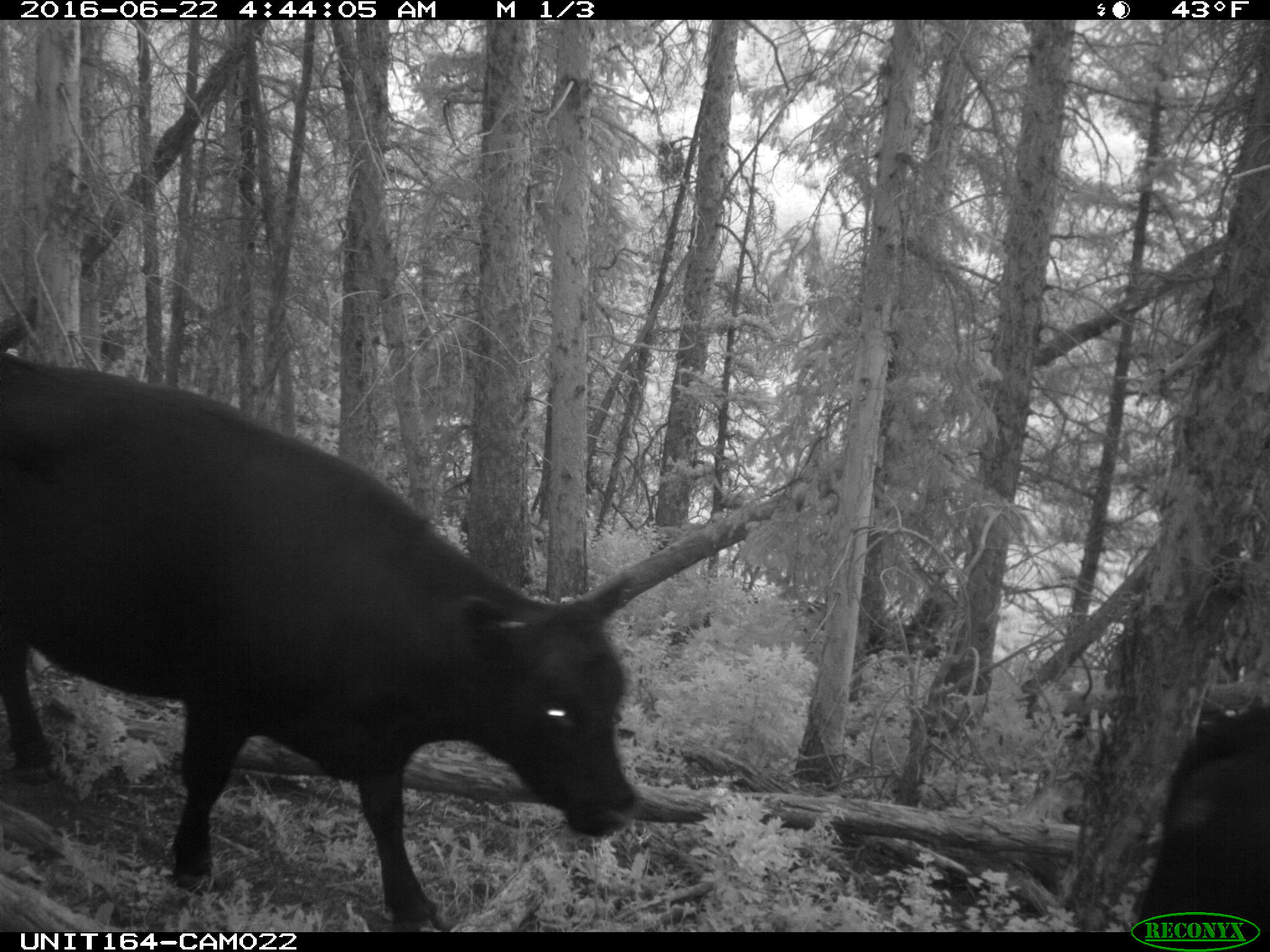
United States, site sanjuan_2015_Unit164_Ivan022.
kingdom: Animalia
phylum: Chordata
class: Mammalia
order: Artiodactyla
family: Bovidae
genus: Bos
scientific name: Bos taurus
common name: domestic cow